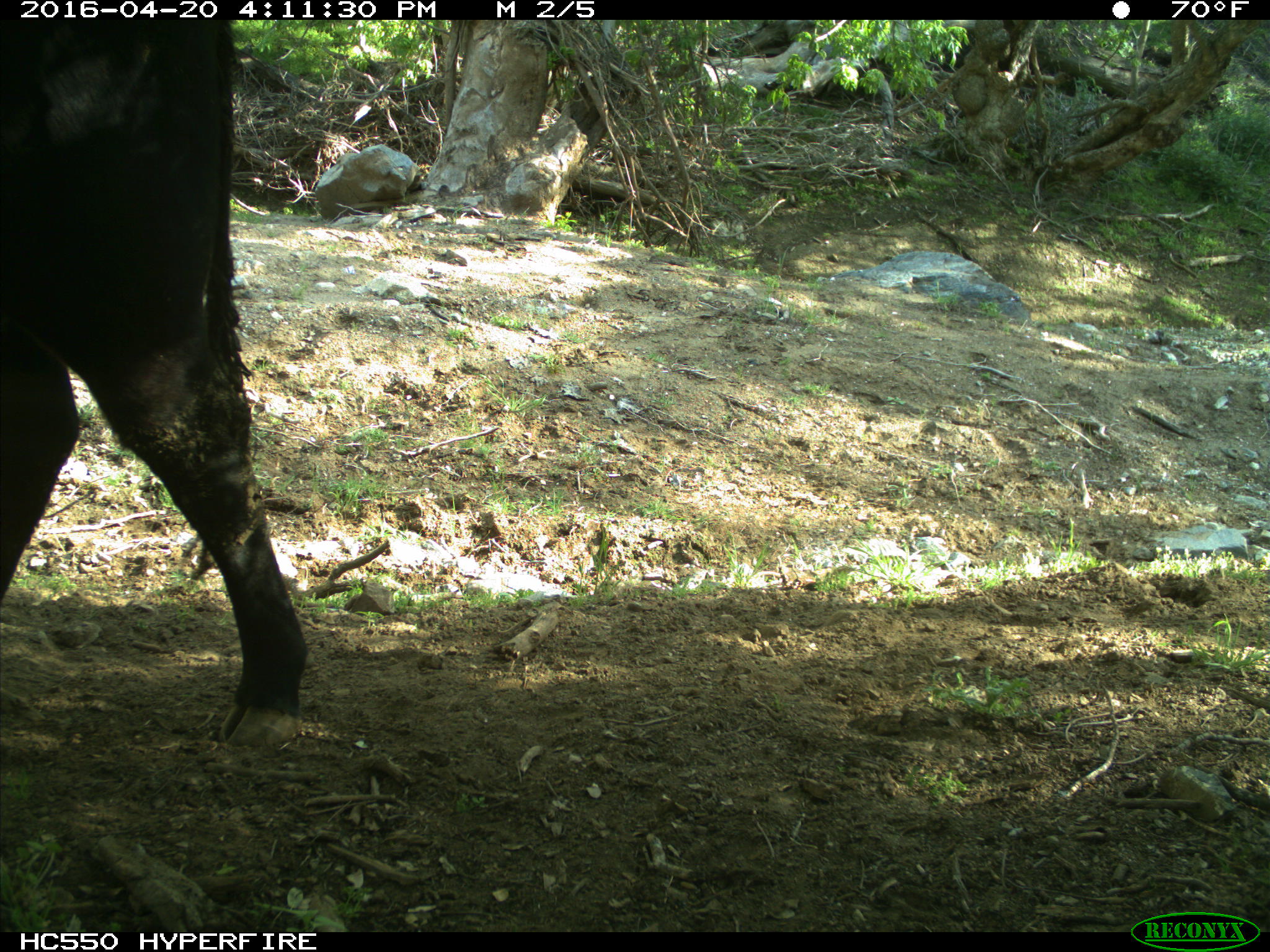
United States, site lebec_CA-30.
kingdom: Animalia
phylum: Chordata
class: Mammalia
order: Artiodactyla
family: Bovidae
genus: Bos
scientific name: Bos taurus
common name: domestic cow